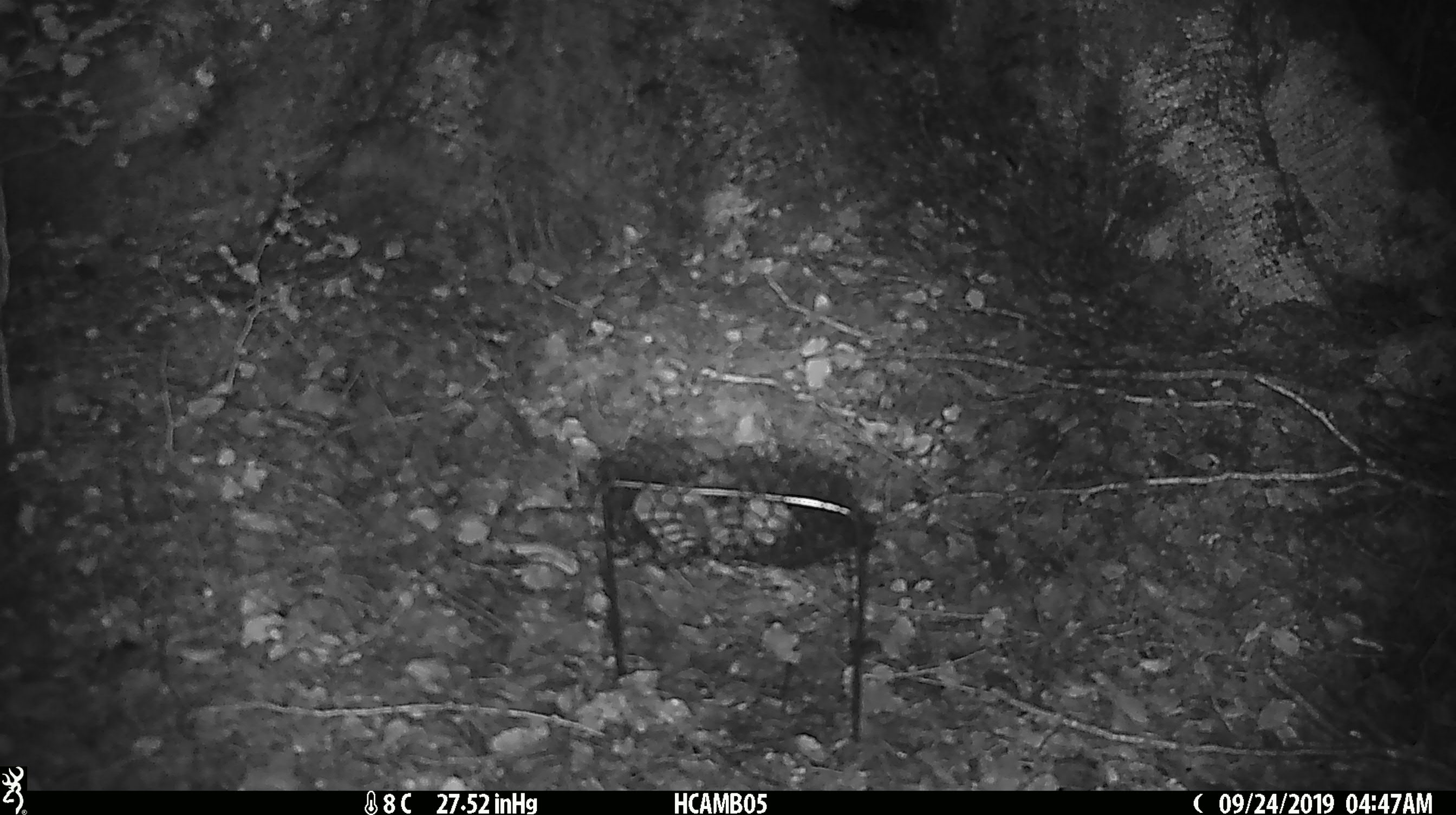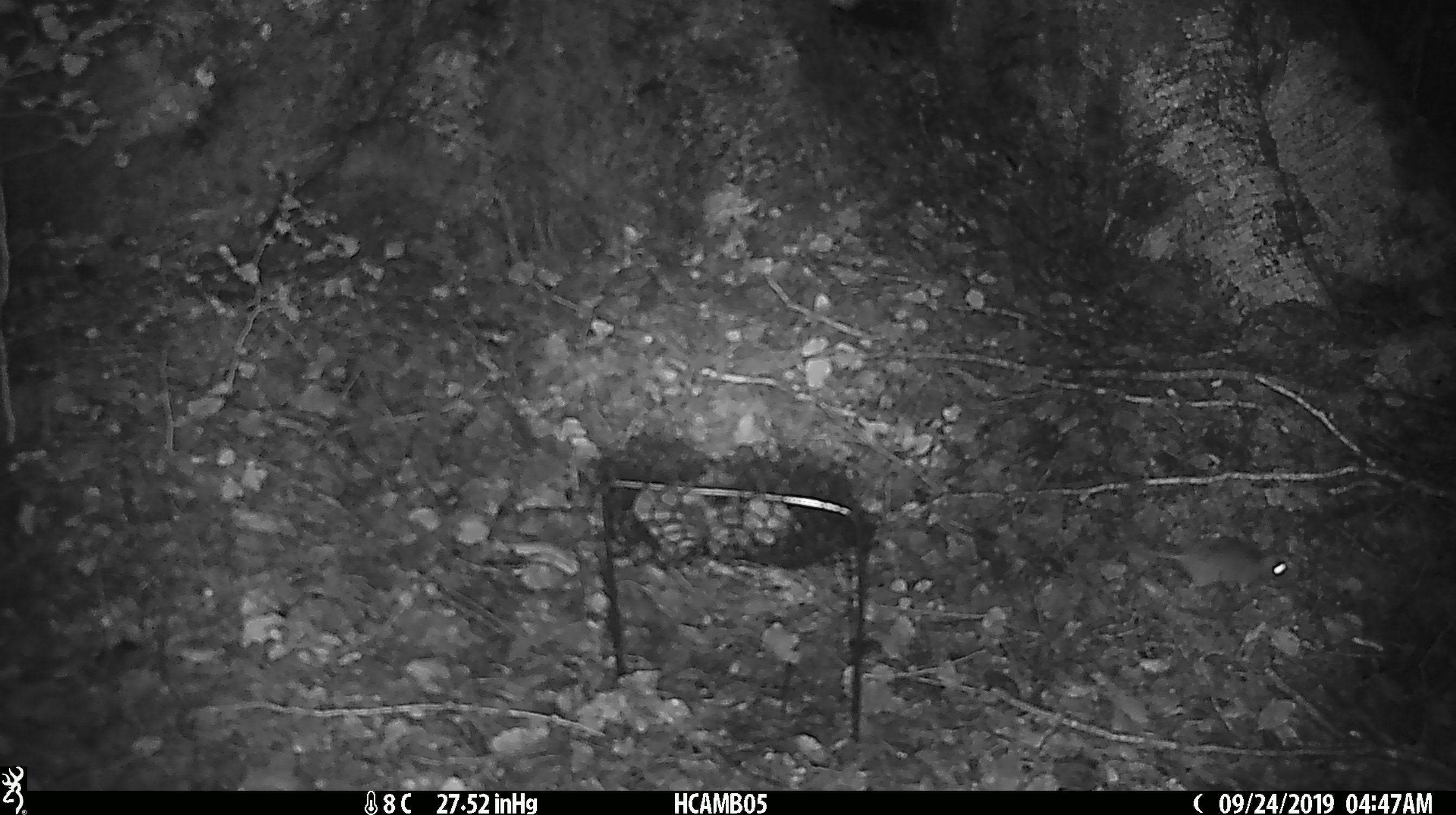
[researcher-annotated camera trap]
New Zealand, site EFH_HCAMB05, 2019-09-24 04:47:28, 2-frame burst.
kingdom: Animalia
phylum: Chordata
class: Mammalia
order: Rodentia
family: Muridae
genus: Mus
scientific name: Mus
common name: mouse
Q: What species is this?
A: Mouse (Mus).